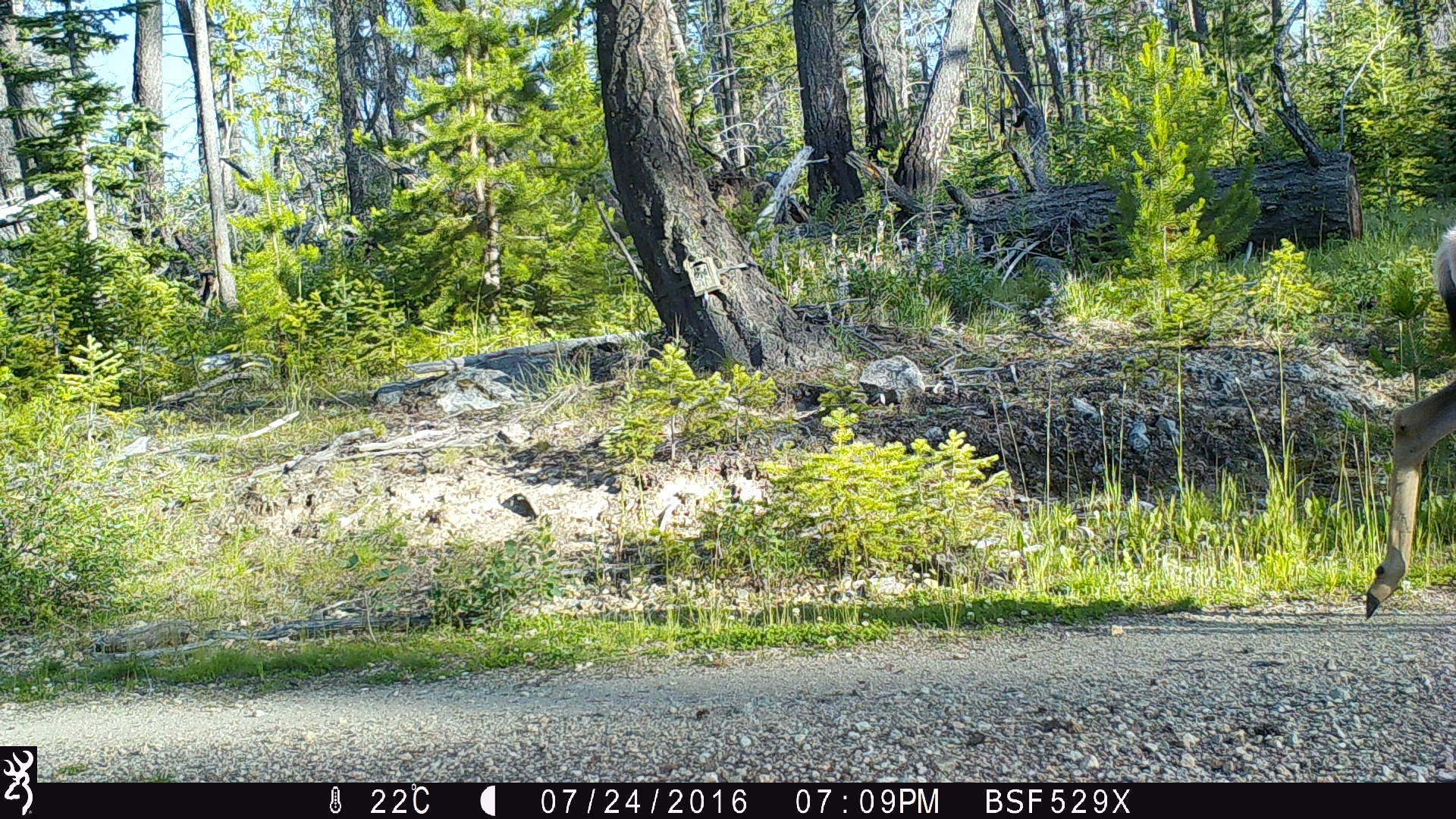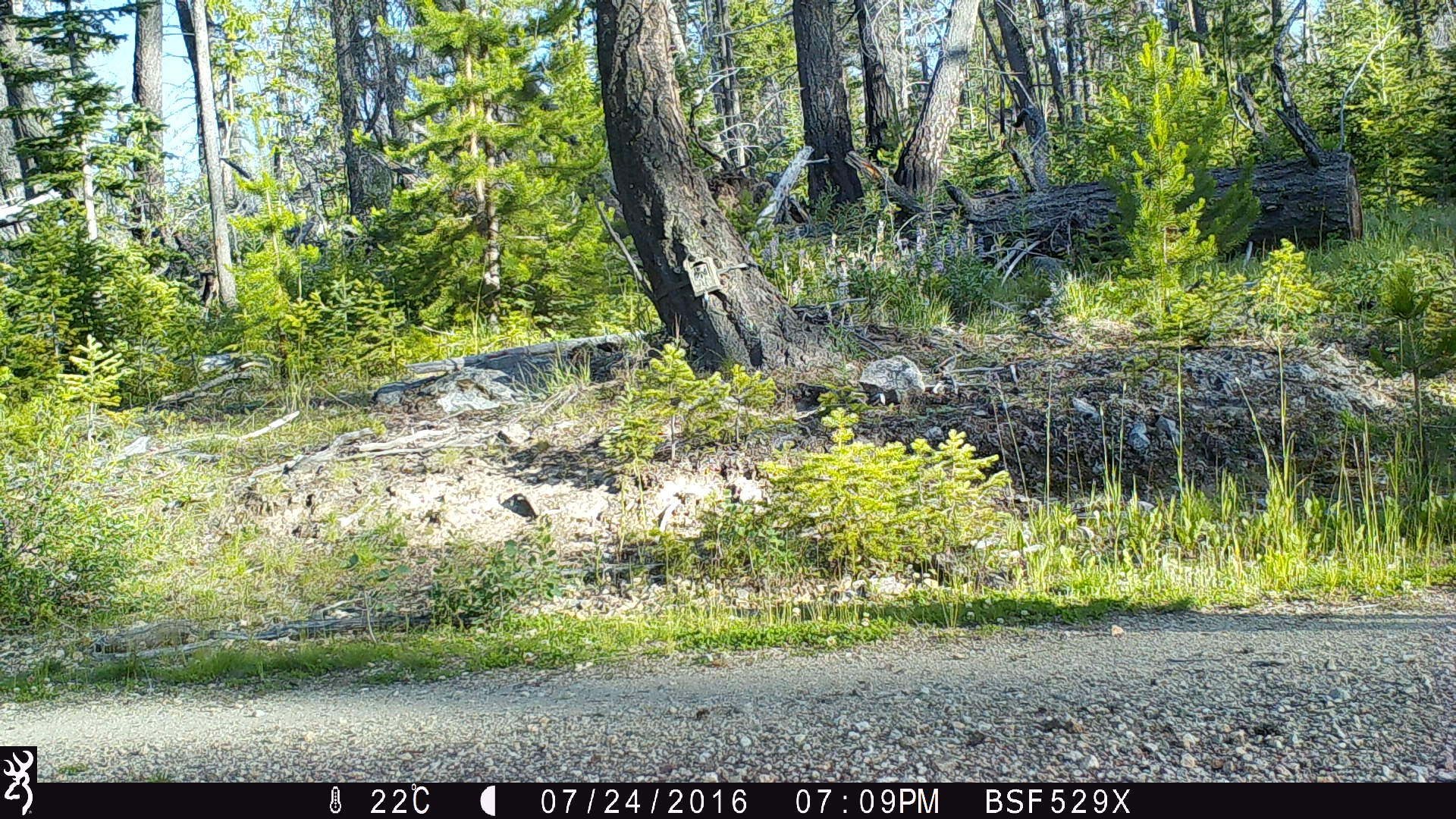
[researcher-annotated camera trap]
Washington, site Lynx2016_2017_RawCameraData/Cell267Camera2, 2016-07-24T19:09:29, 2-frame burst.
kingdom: Animalia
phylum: Chordata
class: Mammalia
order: Artiodactyla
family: Cervidae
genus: Odocoileus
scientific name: Odocoileus hemionus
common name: mule deer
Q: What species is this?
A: Odocoileus hemionus (mule deer).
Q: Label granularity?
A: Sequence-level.